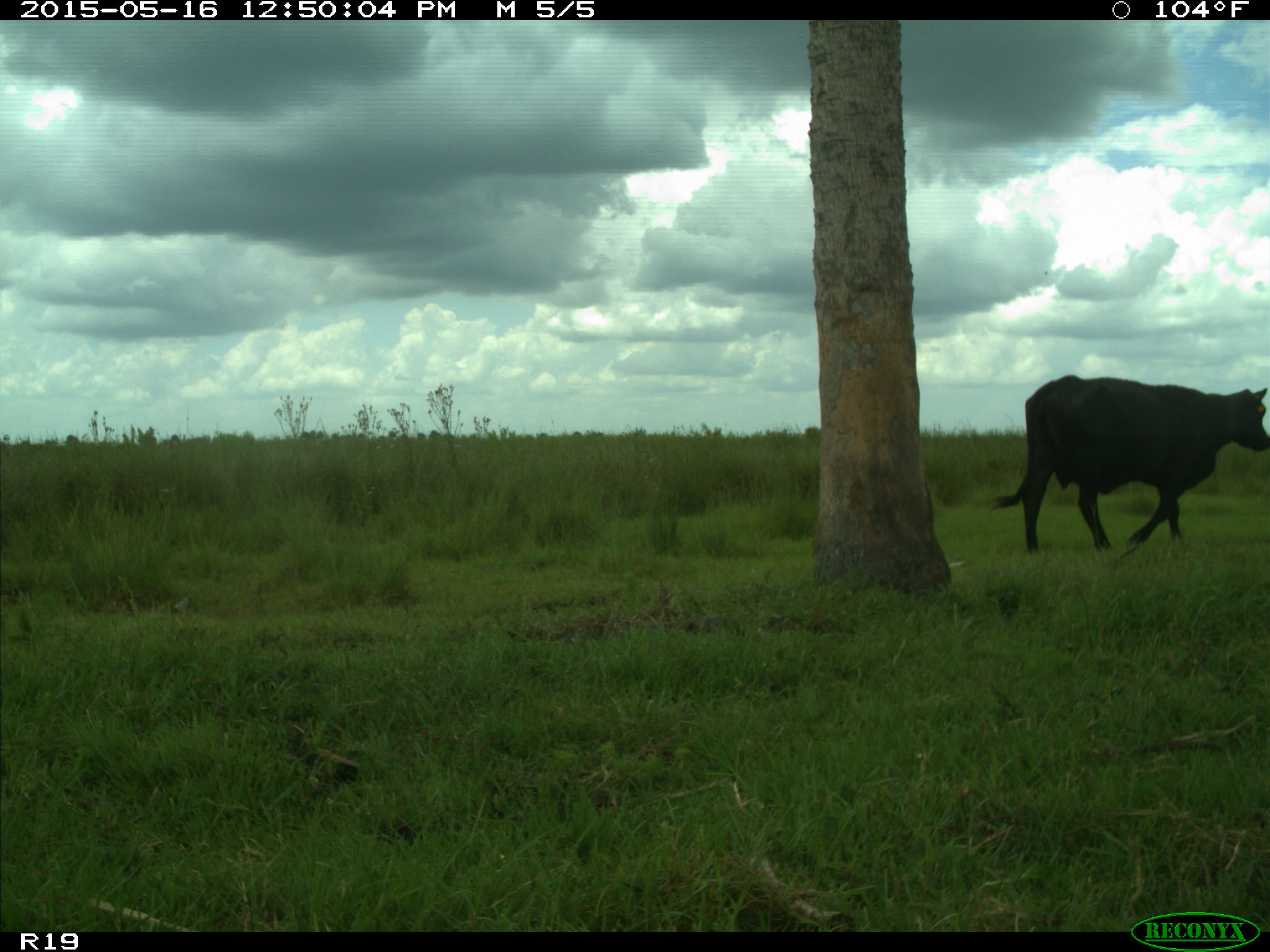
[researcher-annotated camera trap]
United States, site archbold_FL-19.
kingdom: Animalia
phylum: Chordata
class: Mammalia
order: Artiodactyla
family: Bovidae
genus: Bos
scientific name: Bos taurus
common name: domestic cow